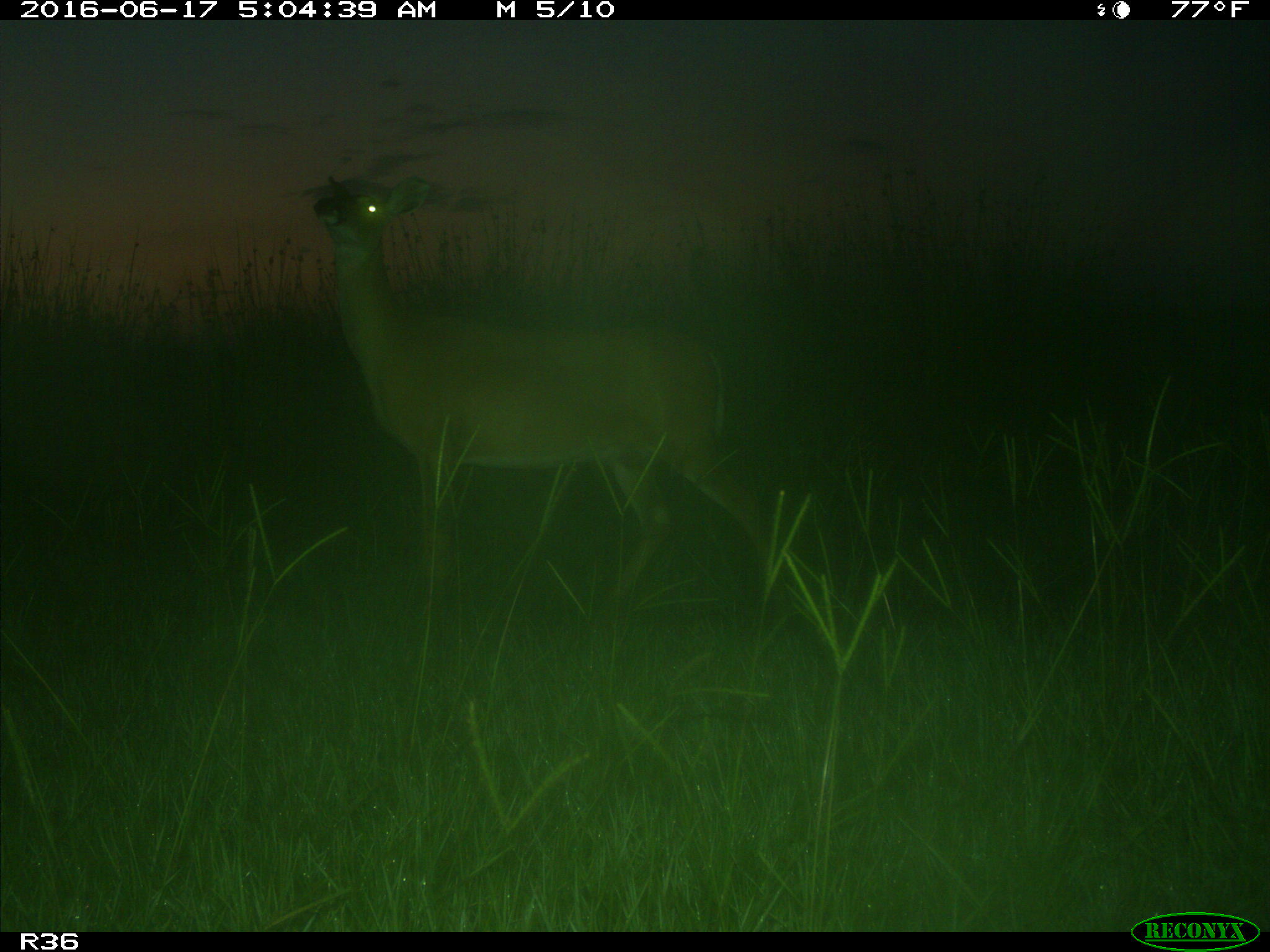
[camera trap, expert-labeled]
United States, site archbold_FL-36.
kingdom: Animalia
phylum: Chordata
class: Mammalia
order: Artiodactyla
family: Cervidae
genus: Odocoileus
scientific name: Odocoileus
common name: deer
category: unidentified deer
Unidentified deer (deer) (Odocoileus).